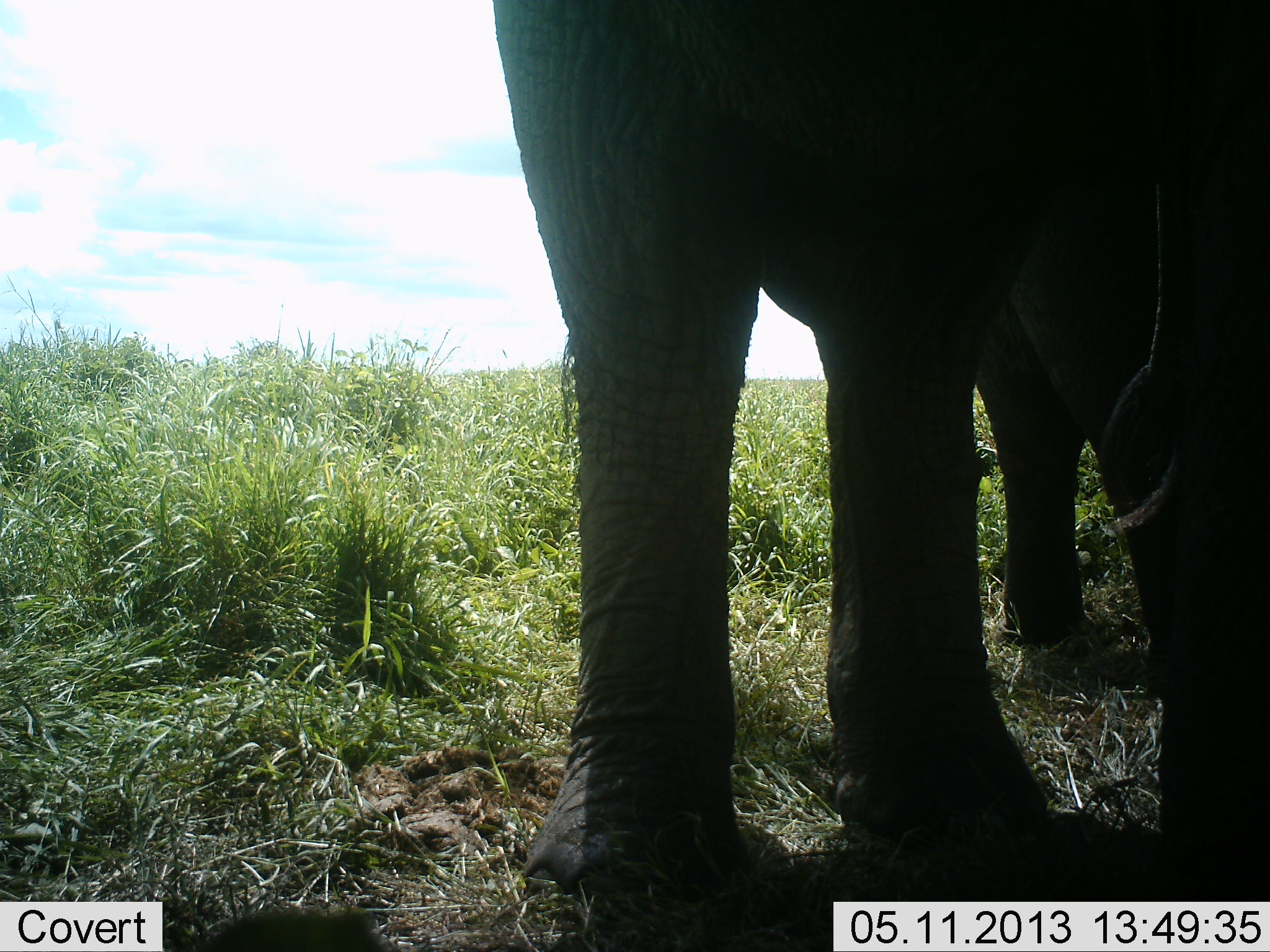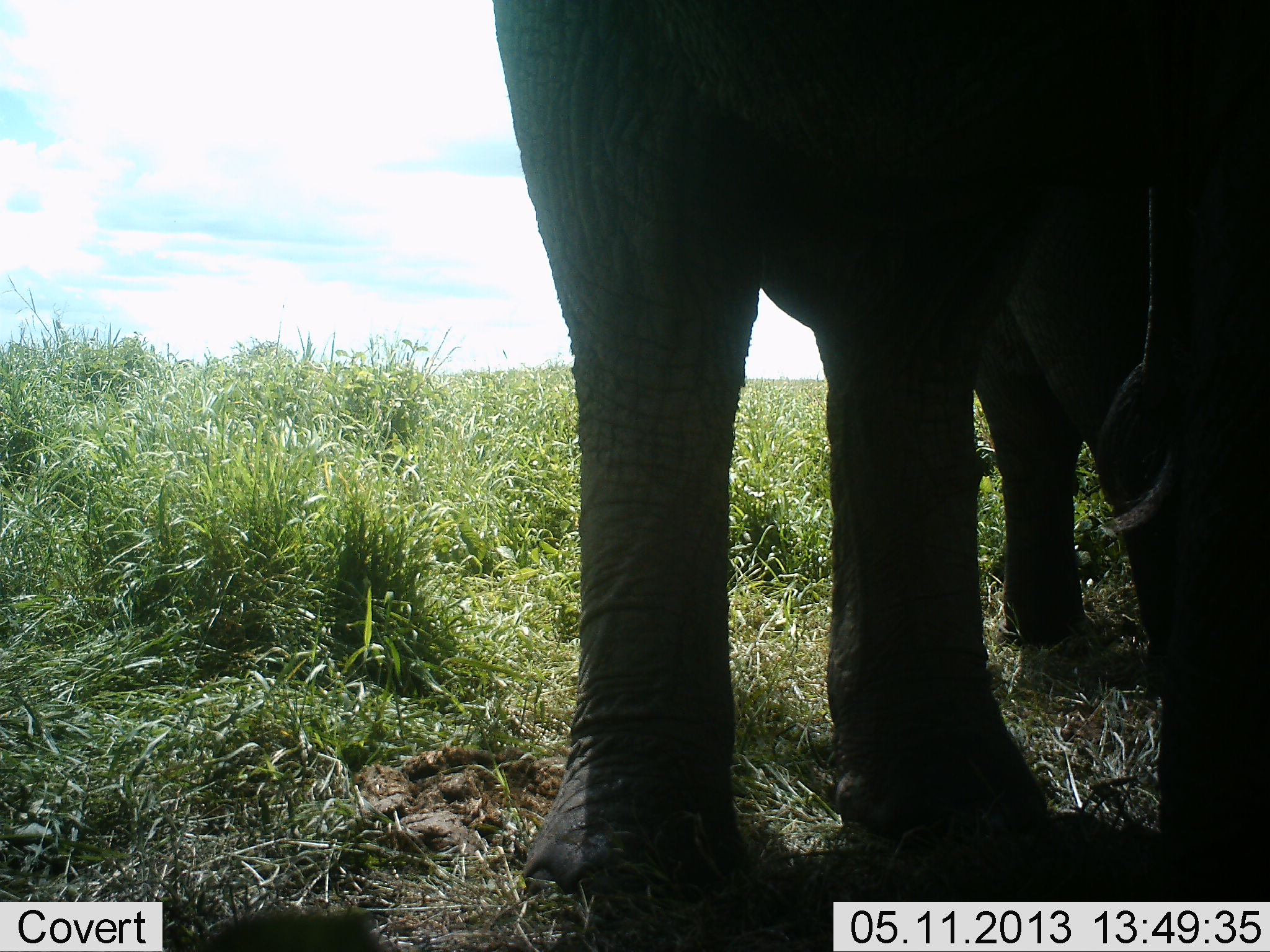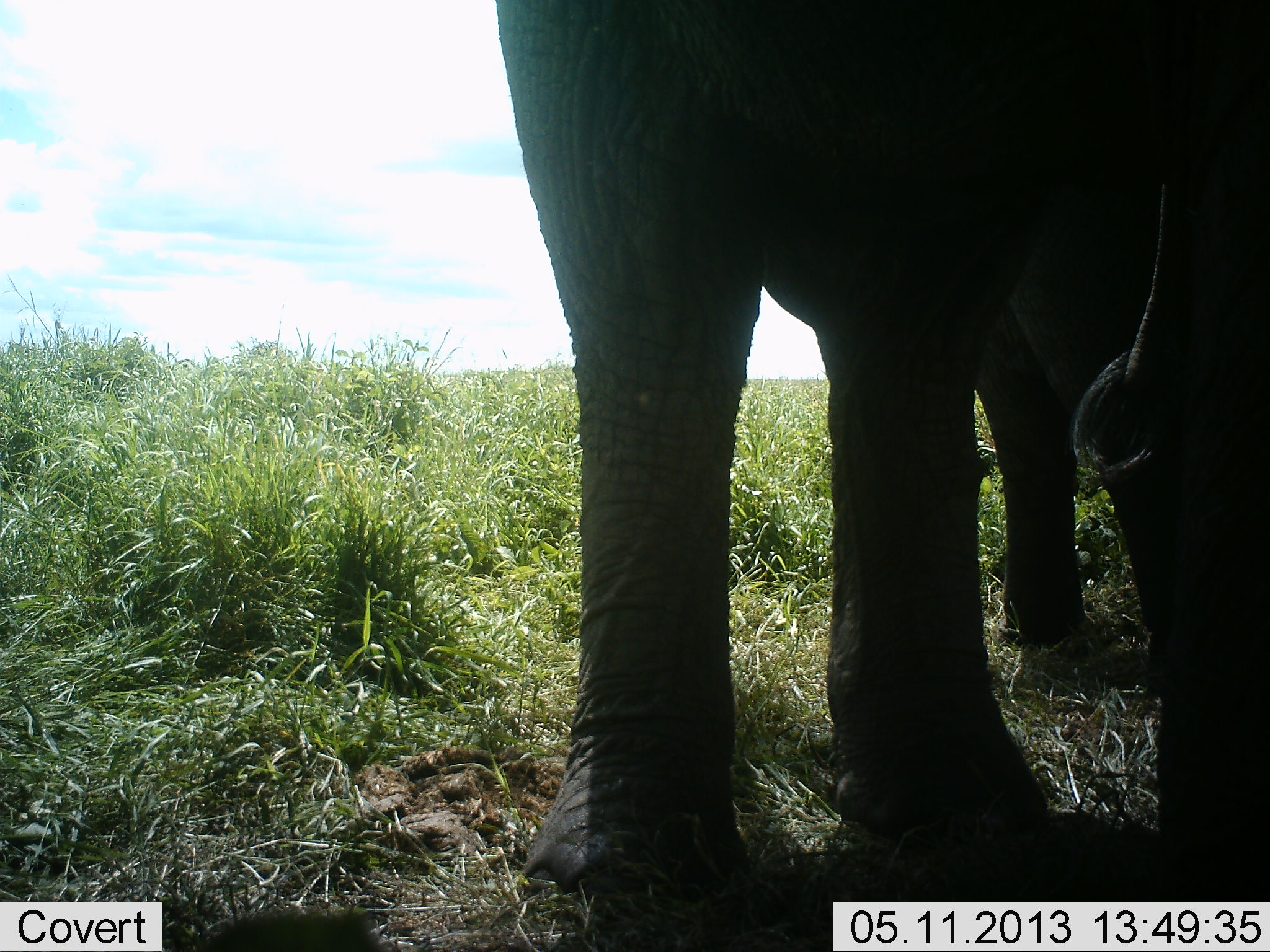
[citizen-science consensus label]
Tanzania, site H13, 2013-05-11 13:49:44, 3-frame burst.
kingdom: Animalia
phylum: Chordata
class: Mammalia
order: Proboscidea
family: Elephantidae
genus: Loxodonta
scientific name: Loxodonta africana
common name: african bush elephant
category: elephant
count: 2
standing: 100%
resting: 0%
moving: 0%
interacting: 0%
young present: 0%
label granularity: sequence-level